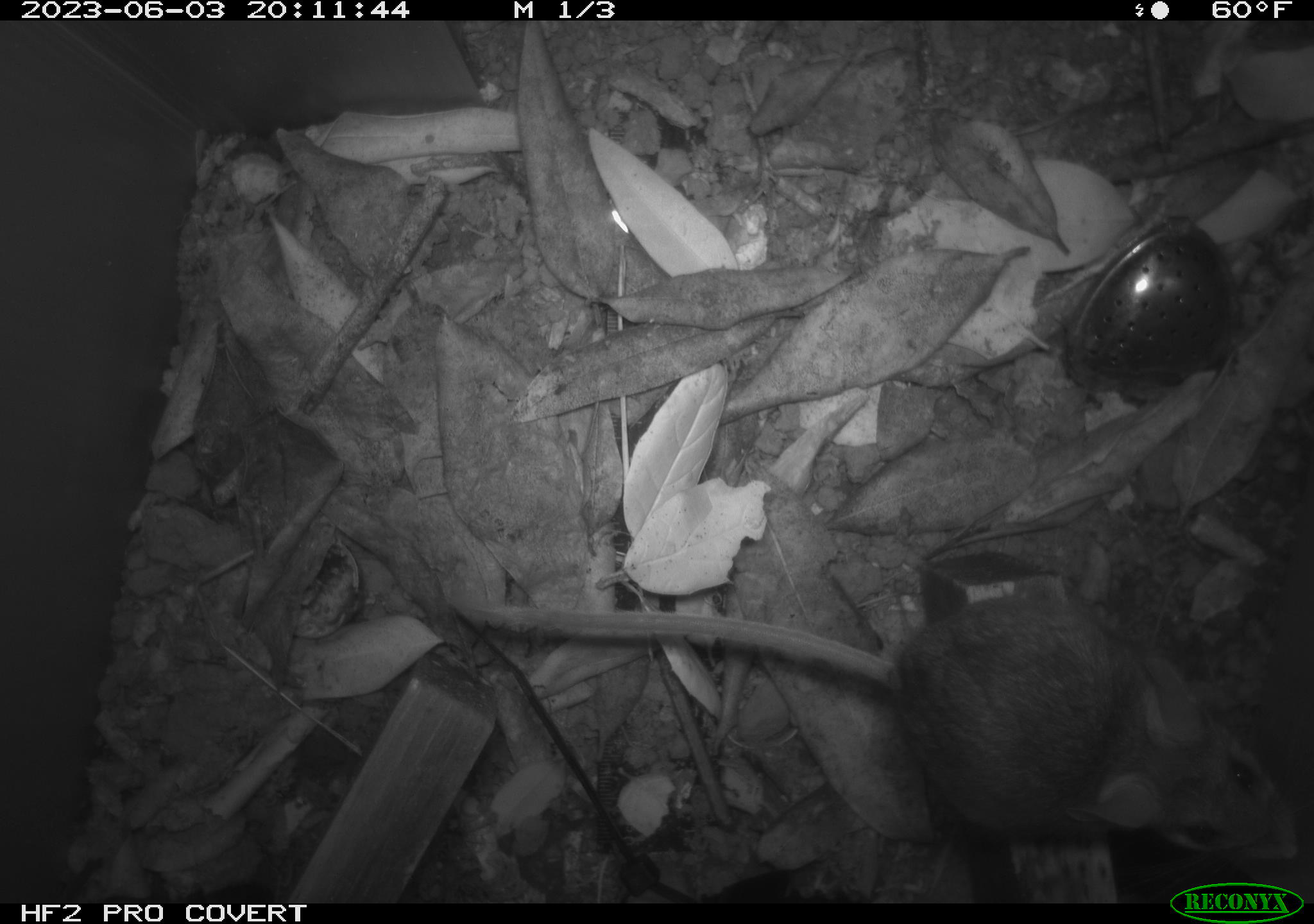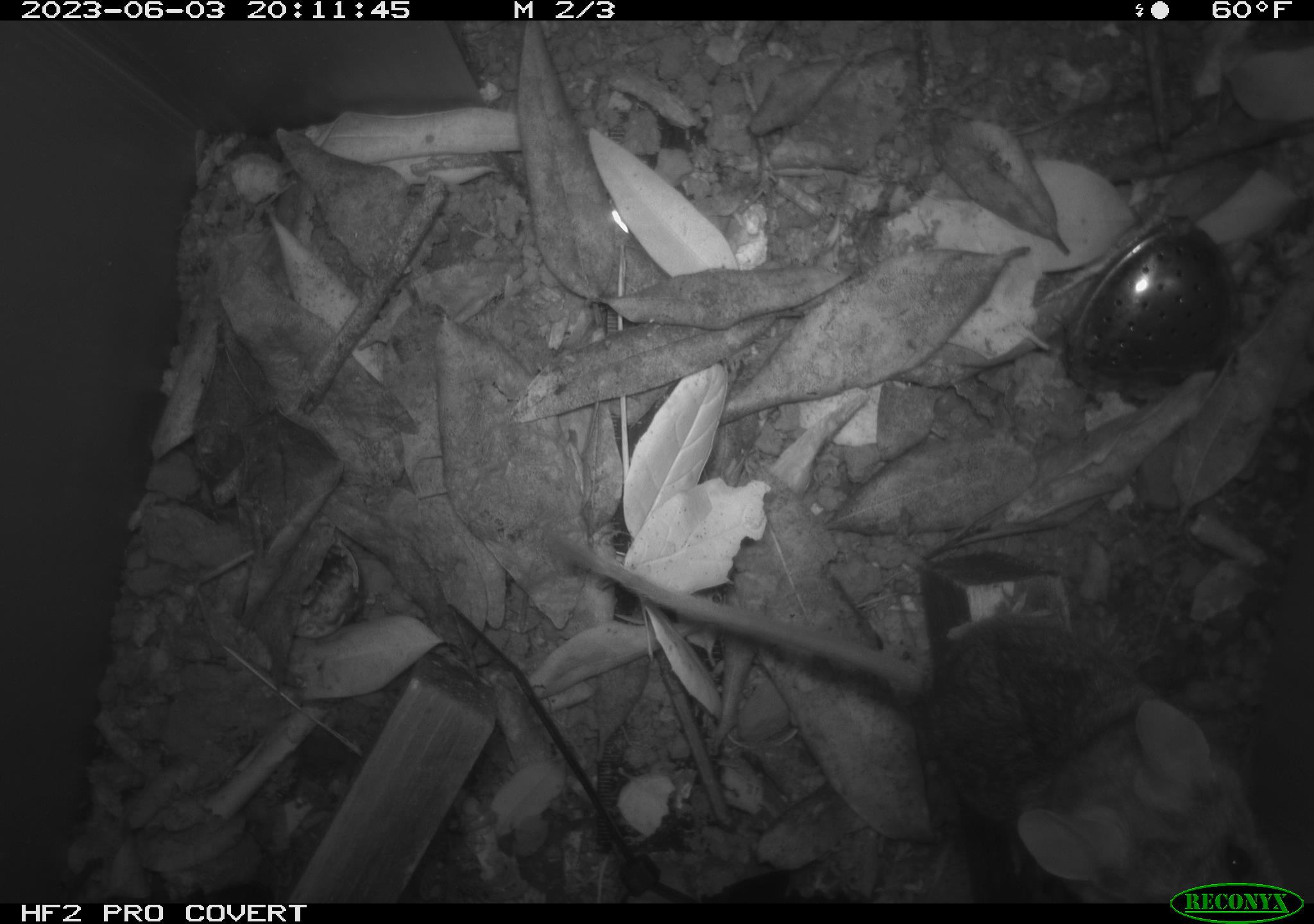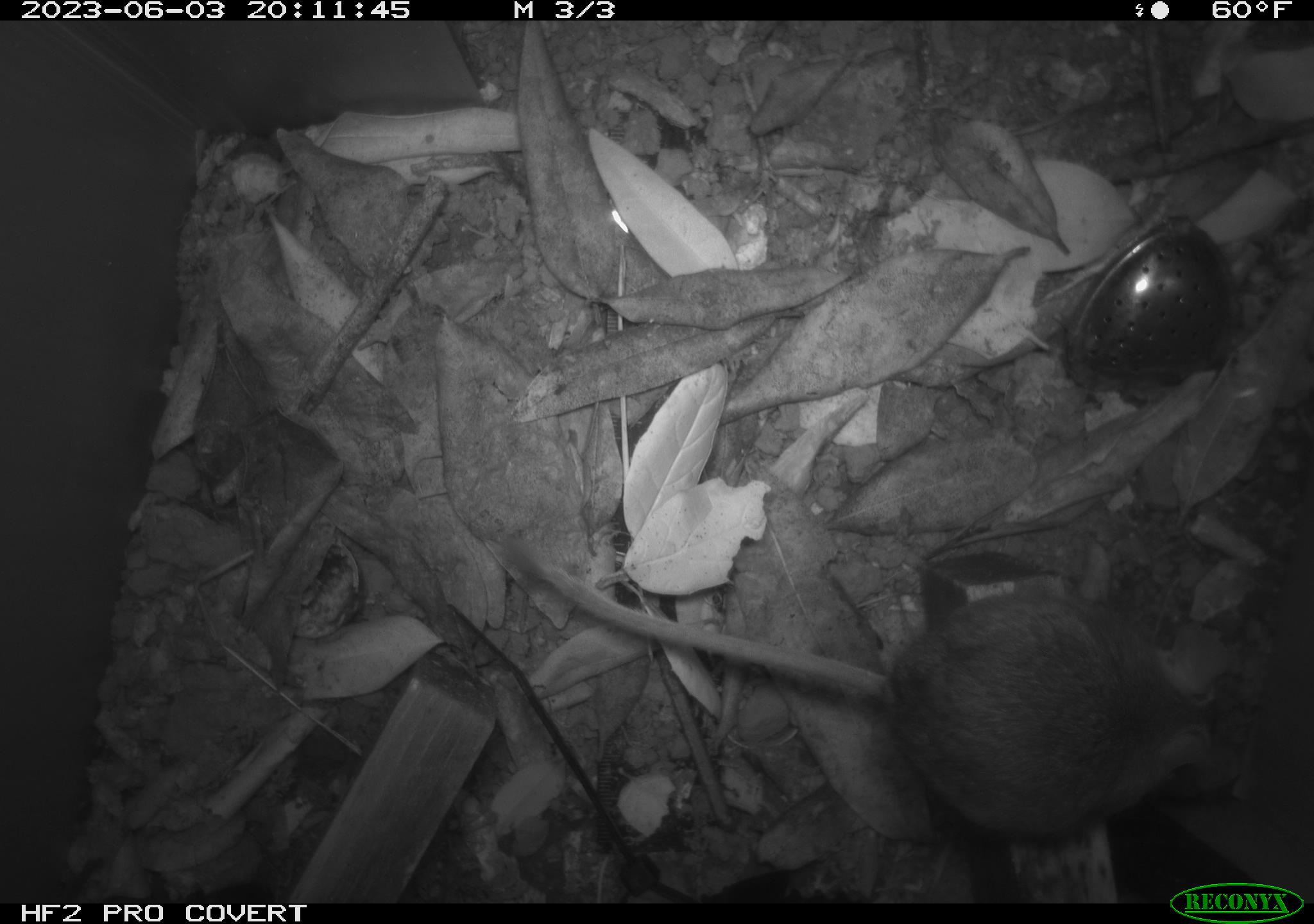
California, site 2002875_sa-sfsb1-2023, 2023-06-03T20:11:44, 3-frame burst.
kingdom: Animalia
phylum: Chordata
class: Mammalia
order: Rodentia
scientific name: Rodentia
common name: mouse species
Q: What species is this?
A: Mouse species (Rodentia).